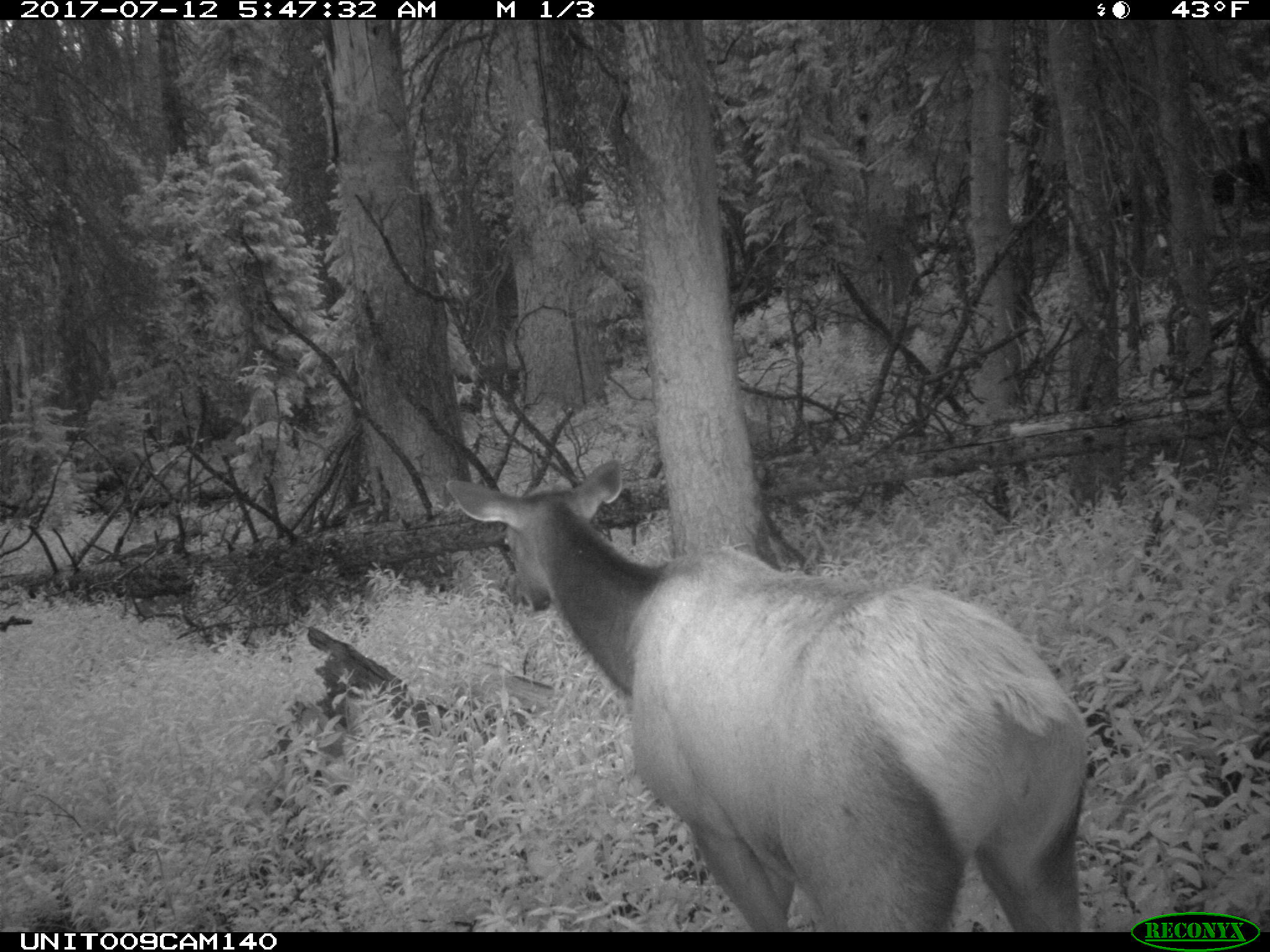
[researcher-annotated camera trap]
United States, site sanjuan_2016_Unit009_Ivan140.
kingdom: Animalia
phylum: Chordata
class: Mammalia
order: Artiodactyla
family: Cervidae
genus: Cervus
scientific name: Cervus elaphus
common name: red deer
Cervus elaphus (red deer).